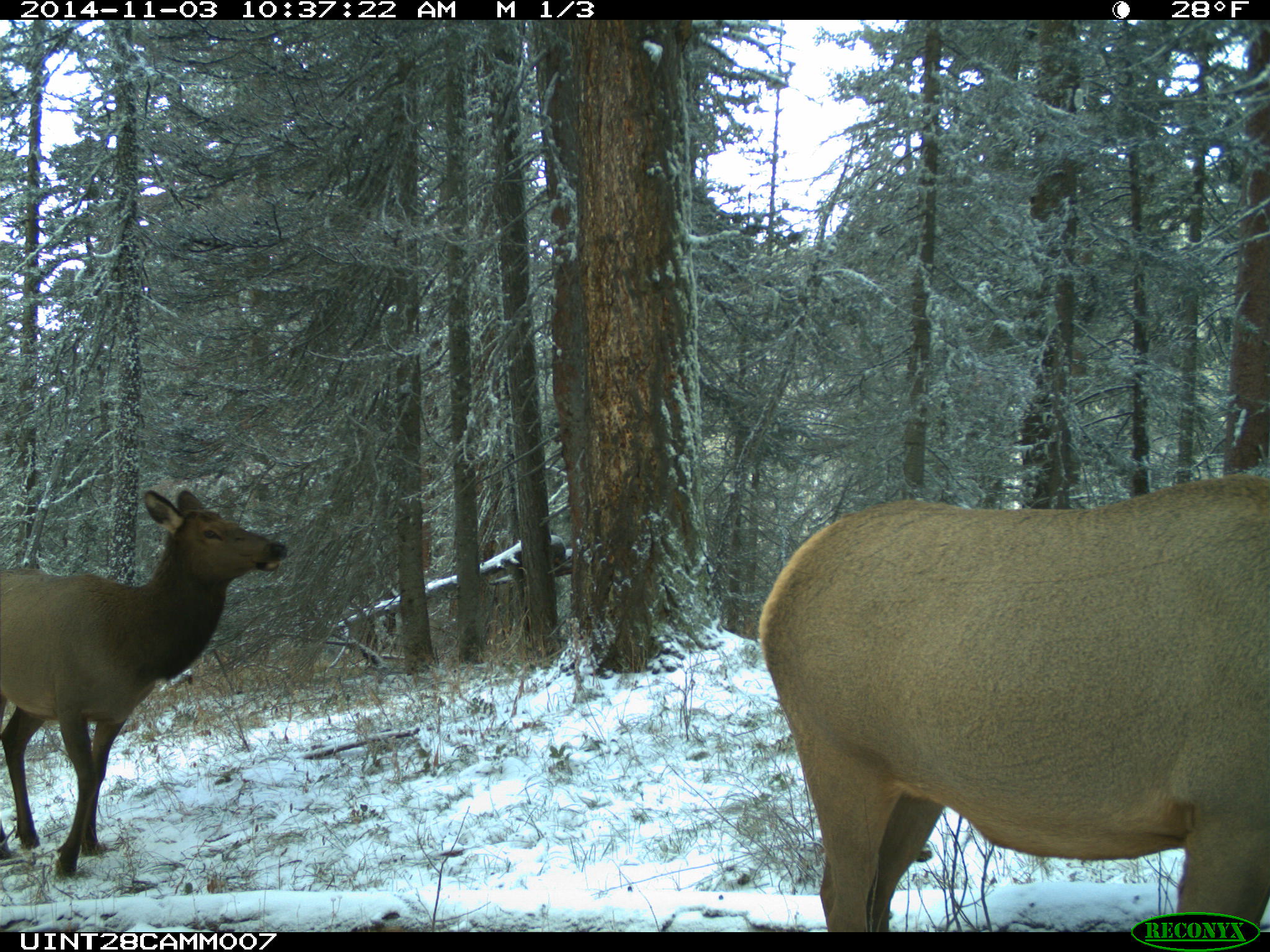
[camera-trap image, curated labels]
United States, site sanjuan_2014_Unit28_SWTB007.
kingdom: Animalia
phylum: Chordata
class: Mammalia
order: Artiodactyla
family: Cervidae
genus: Cervus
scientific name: Cervus elaphus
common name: red deer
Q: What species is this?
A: Cervus elaphus (red deer).